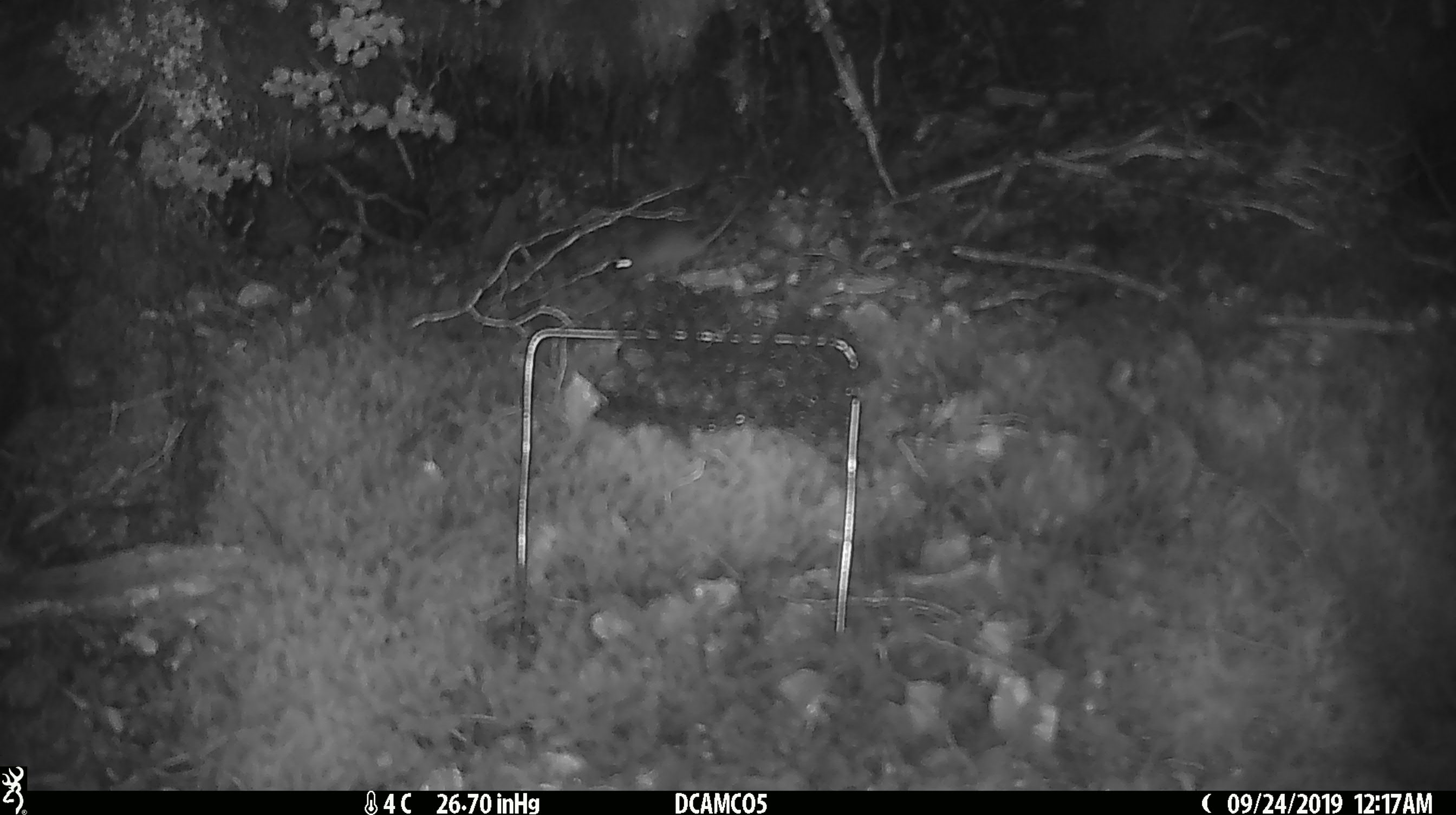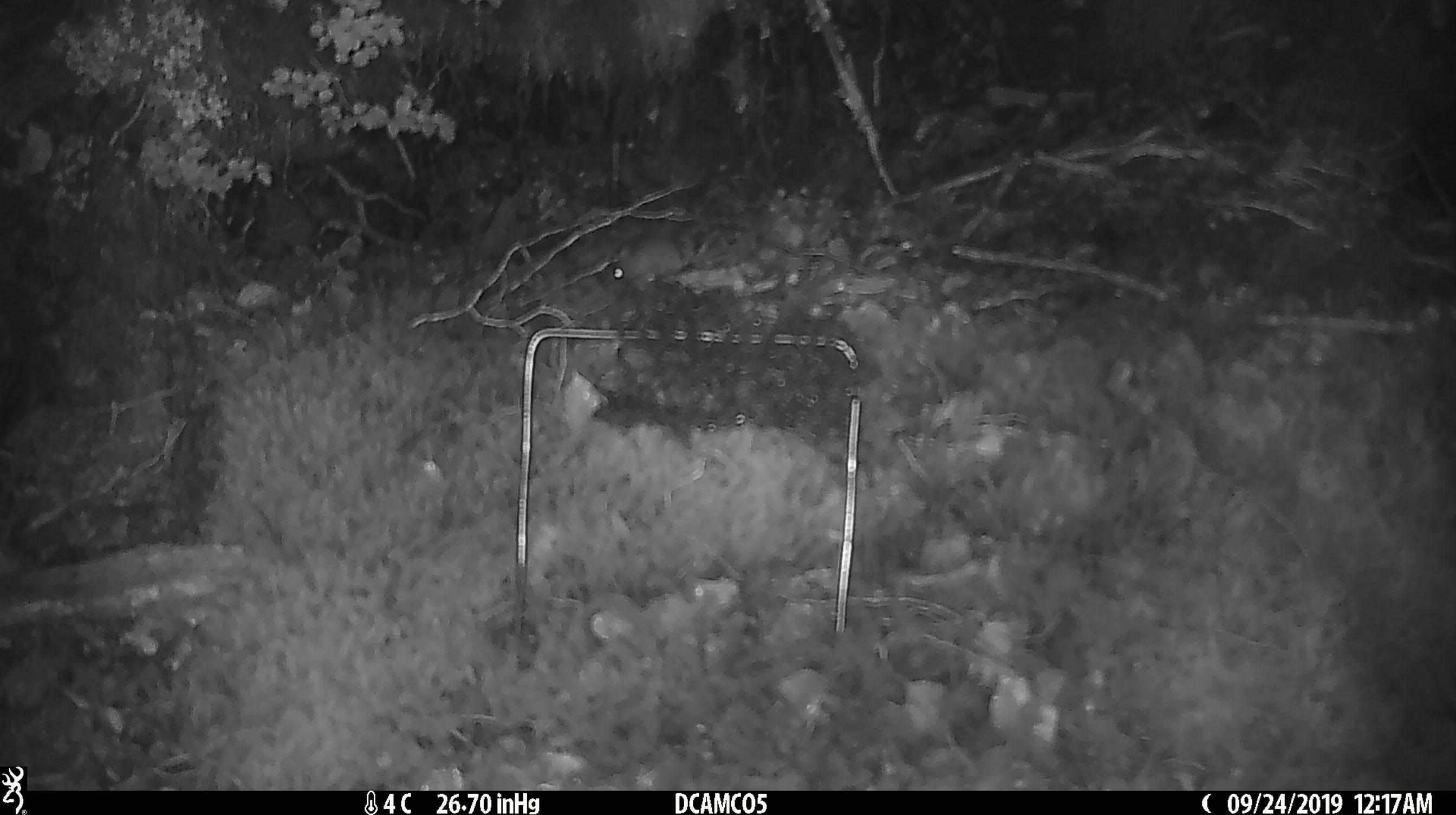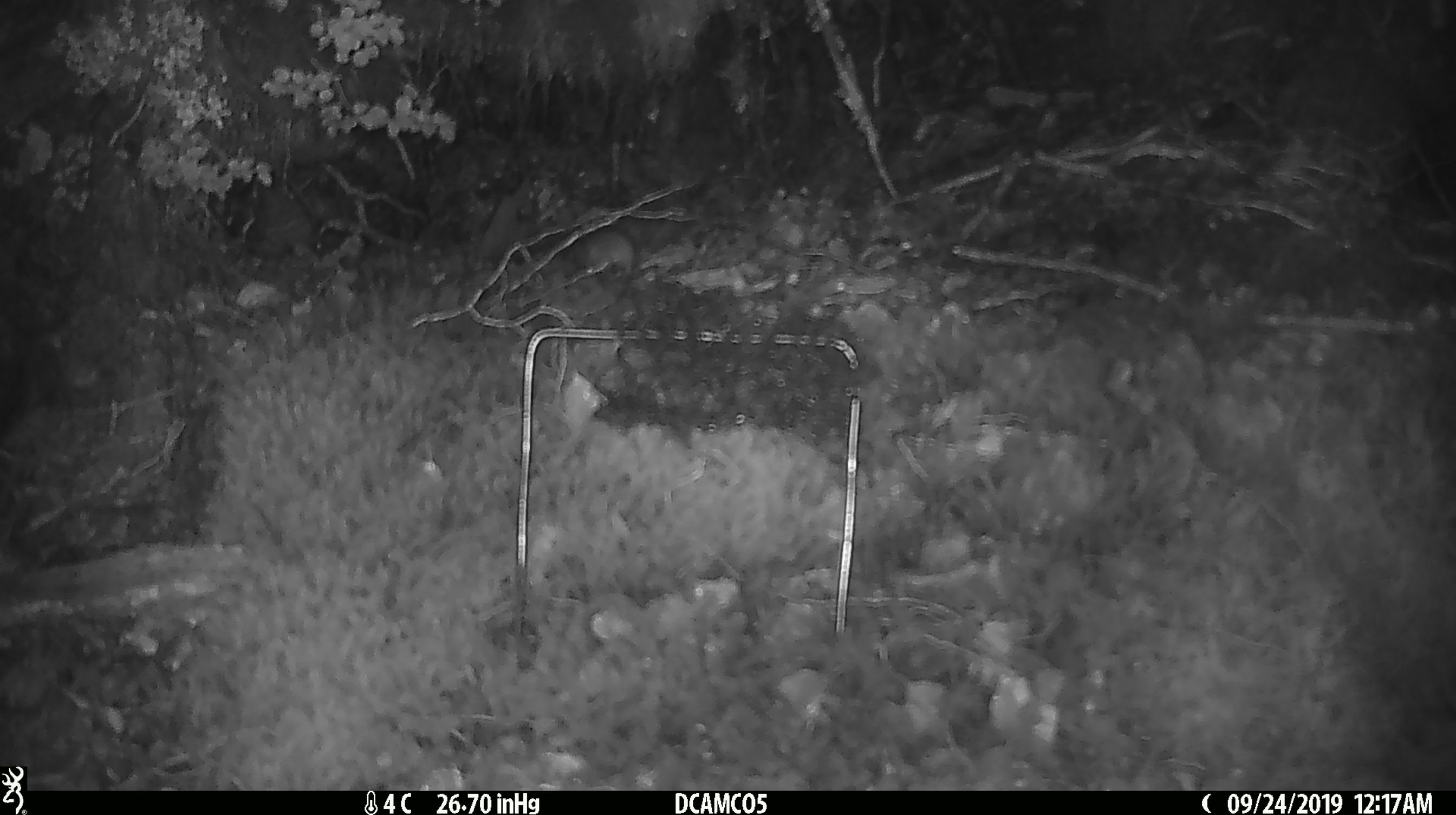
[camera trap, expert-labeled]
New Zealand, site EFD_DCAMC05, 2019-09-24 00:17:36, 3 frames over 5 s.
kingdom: Animalia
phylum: Chordata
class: Mammalia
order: Rodentia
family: Muridae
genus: Mus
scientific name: Mus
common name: mouse